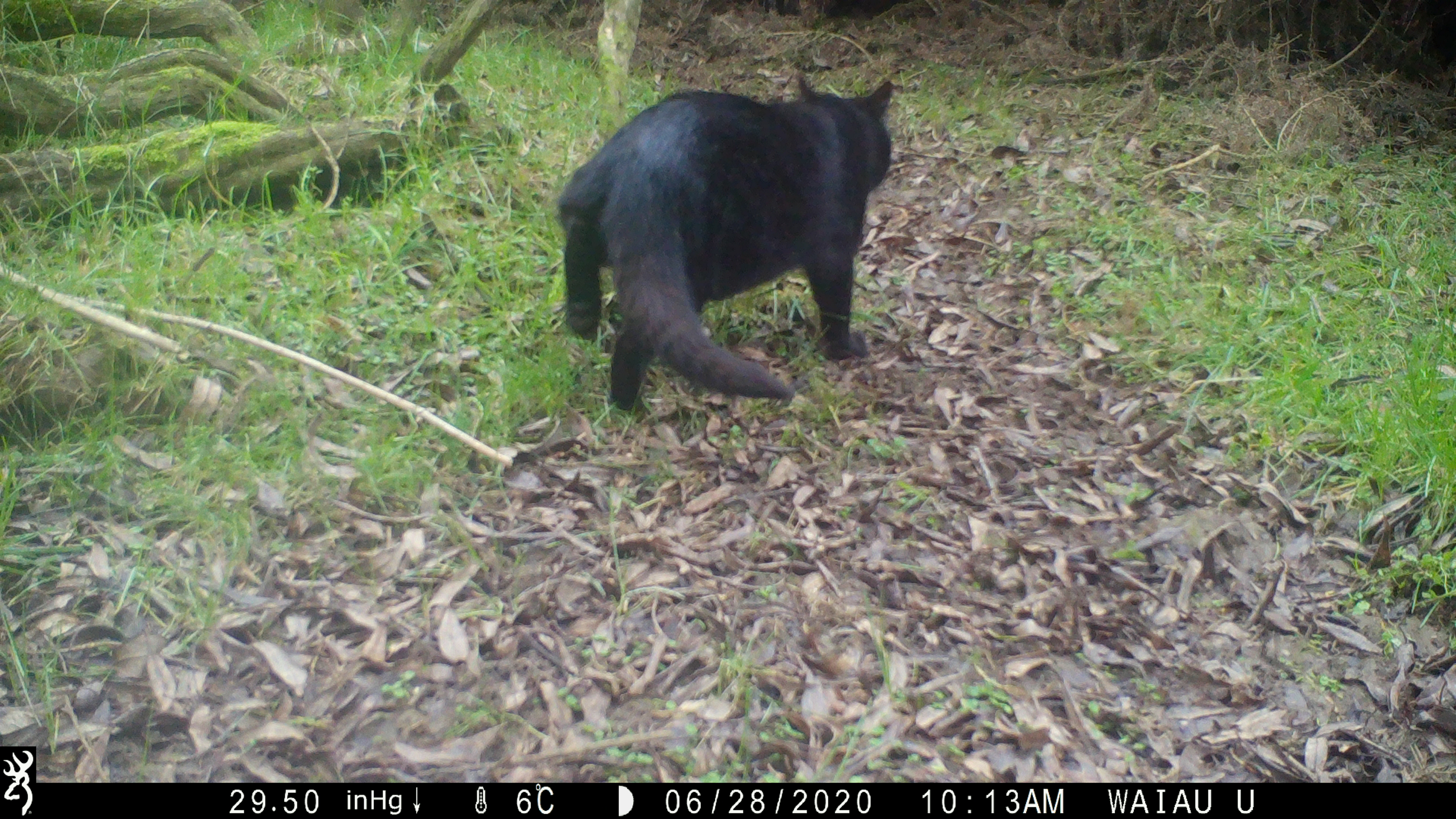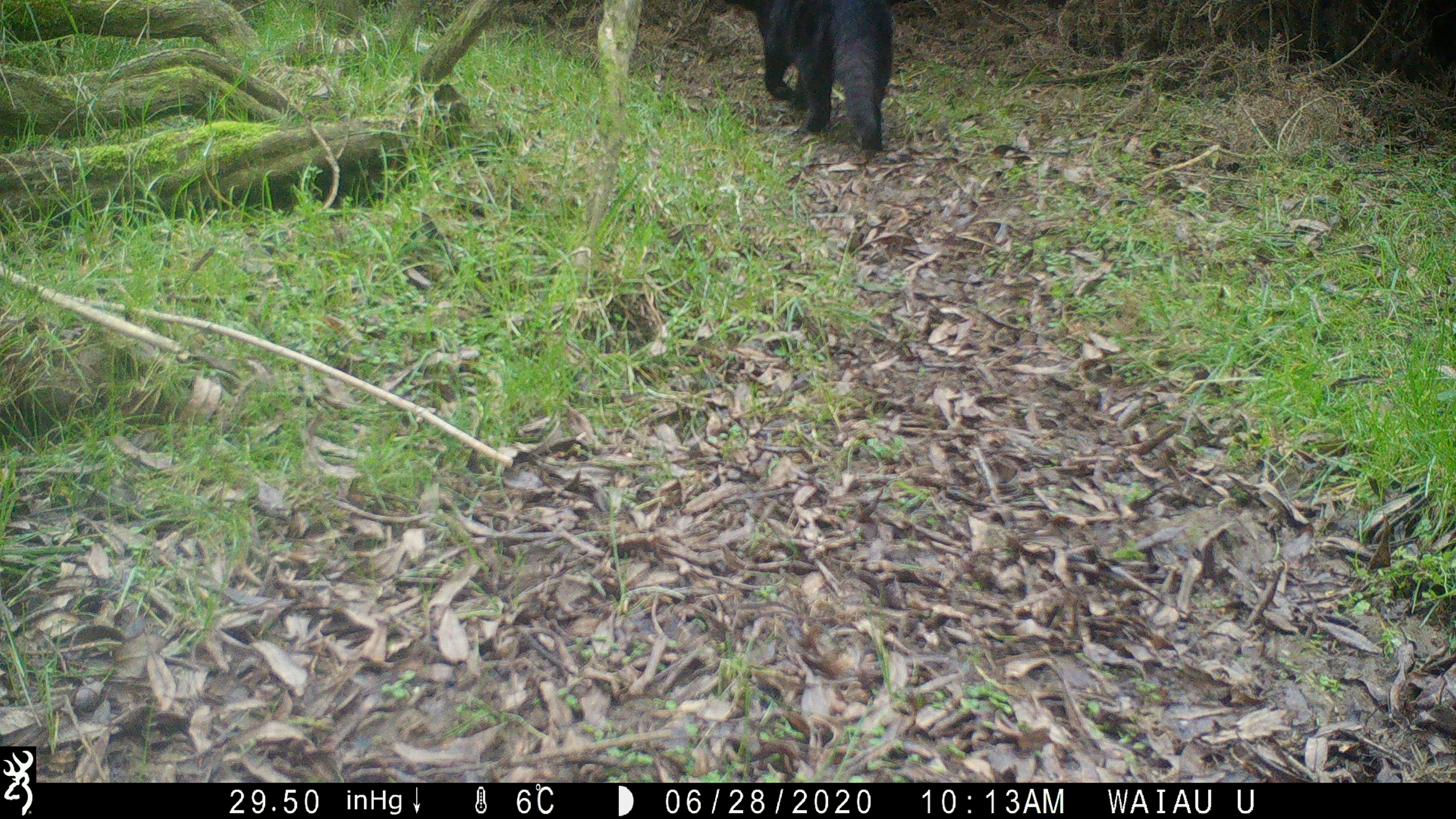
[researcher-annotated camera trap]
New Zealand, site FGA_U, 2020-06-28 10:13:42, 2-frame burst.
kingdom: Animalia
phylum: Chordata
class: Mammalia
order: Carnivora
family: Felidae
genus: Felis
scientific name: Felis catus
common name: domestic cat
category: cat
Cat (domestic cat) (Felis catus).